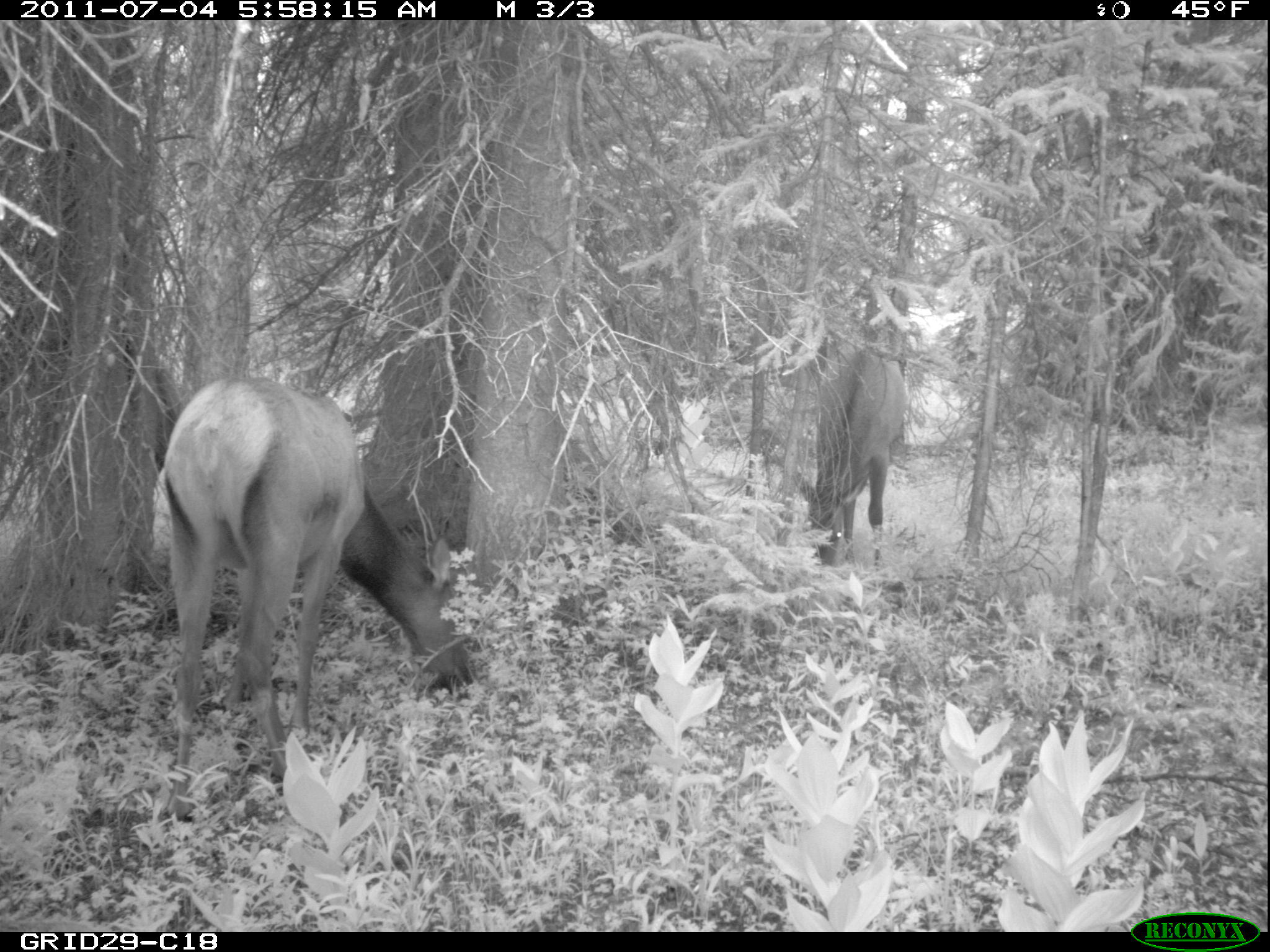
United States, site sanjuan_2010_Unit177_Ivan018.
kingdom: Animalia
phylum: Chordata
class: Mammalia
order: Artiodactyla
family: Cervidae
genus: Cervus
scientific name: Cervus elaphus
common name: red deer